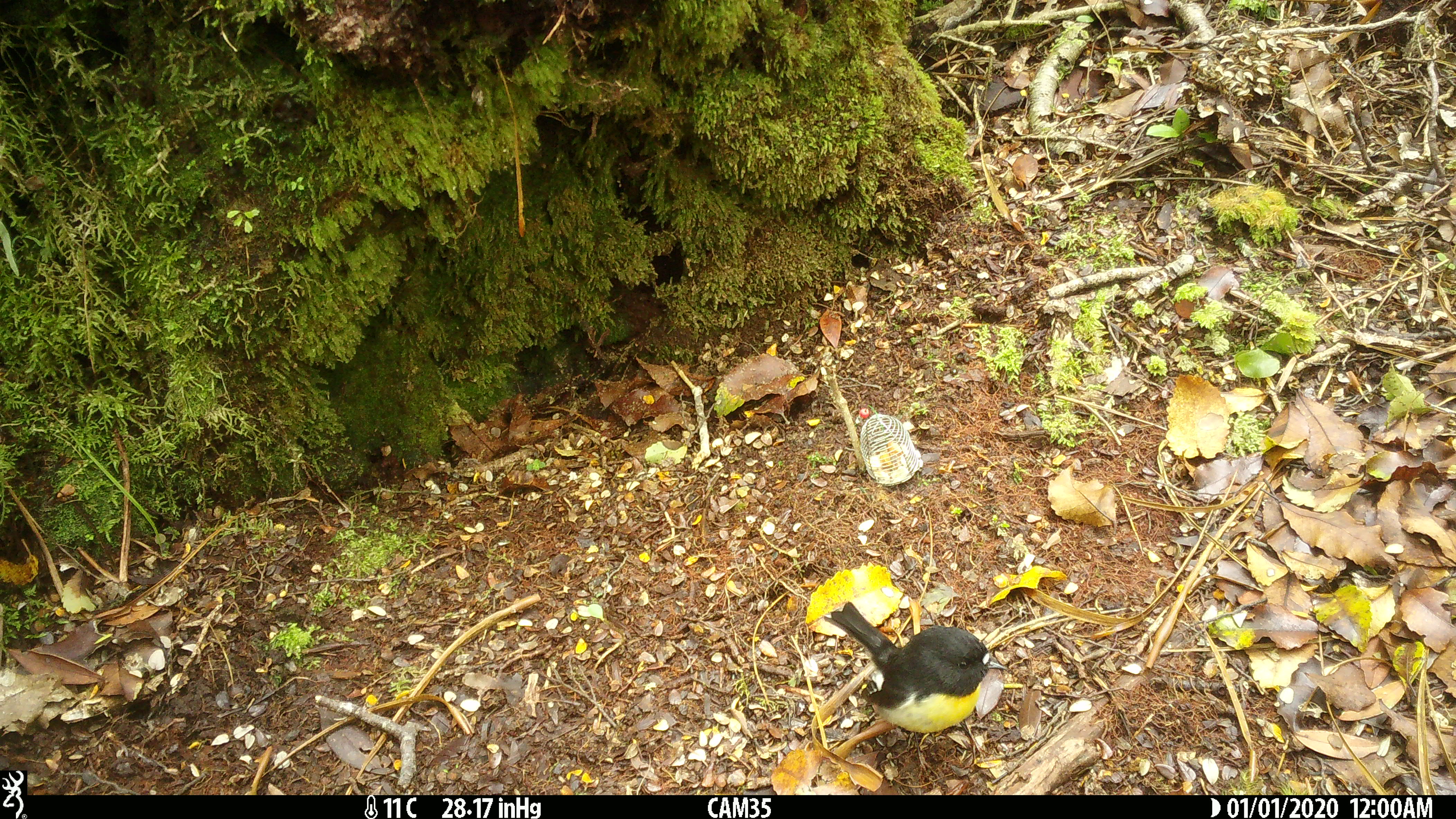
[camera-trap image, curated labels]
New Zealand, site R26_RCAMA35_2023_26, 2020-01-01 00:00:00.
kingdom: Animalia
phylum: Chordata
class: Aves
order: Passeriformes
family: Petroicidae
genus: Petroica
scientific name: Petroica macrocephala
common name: tomtit